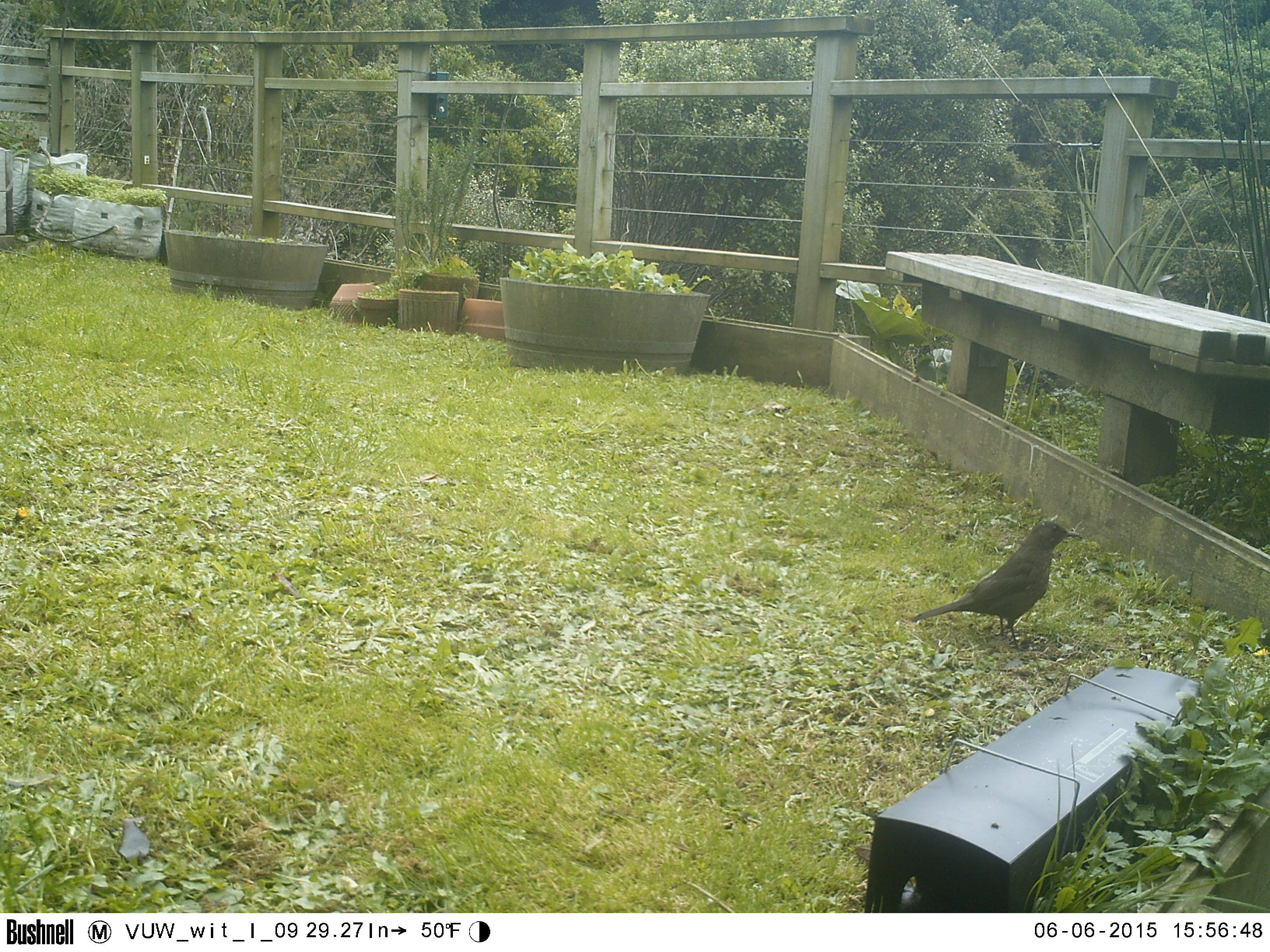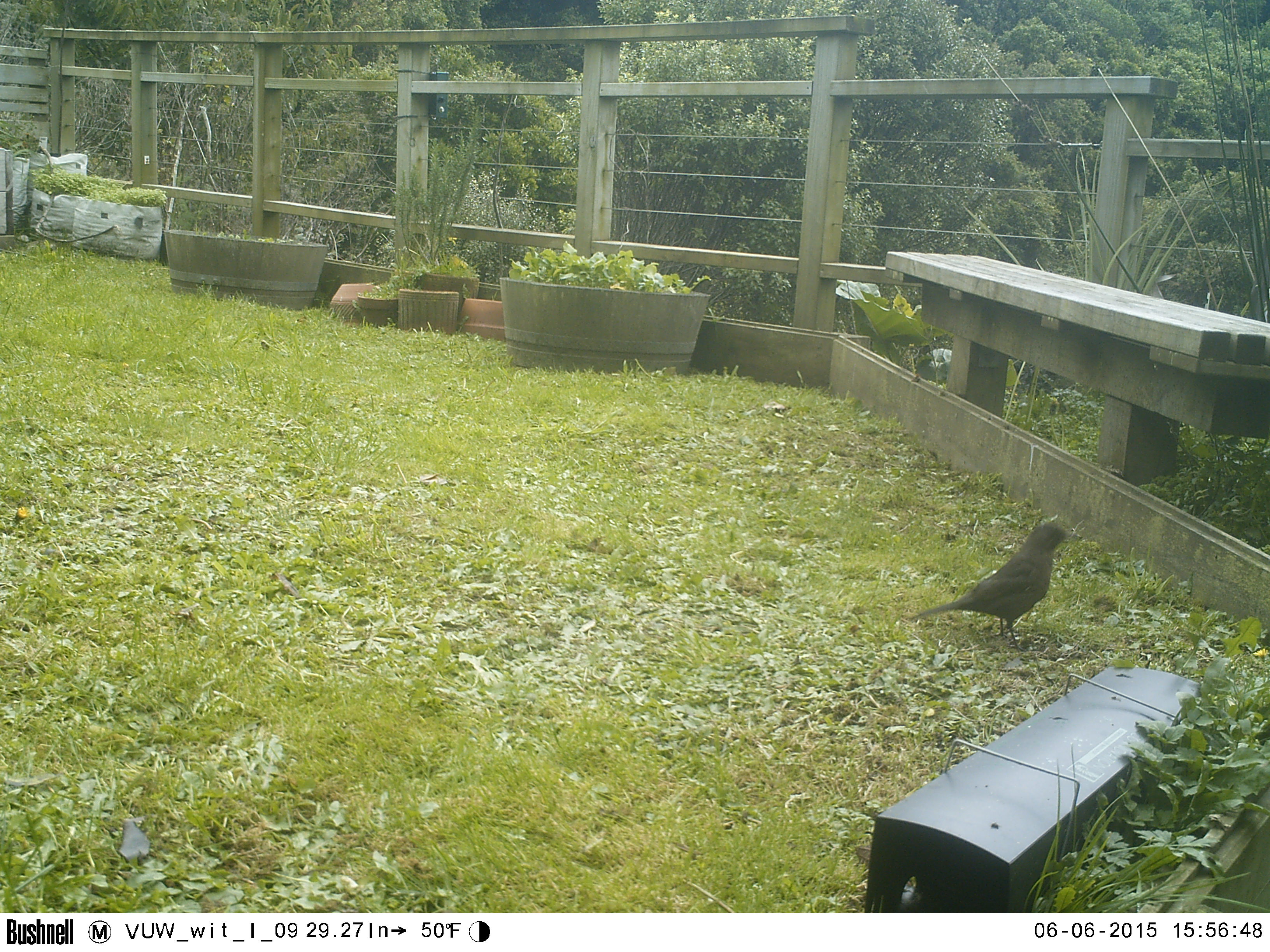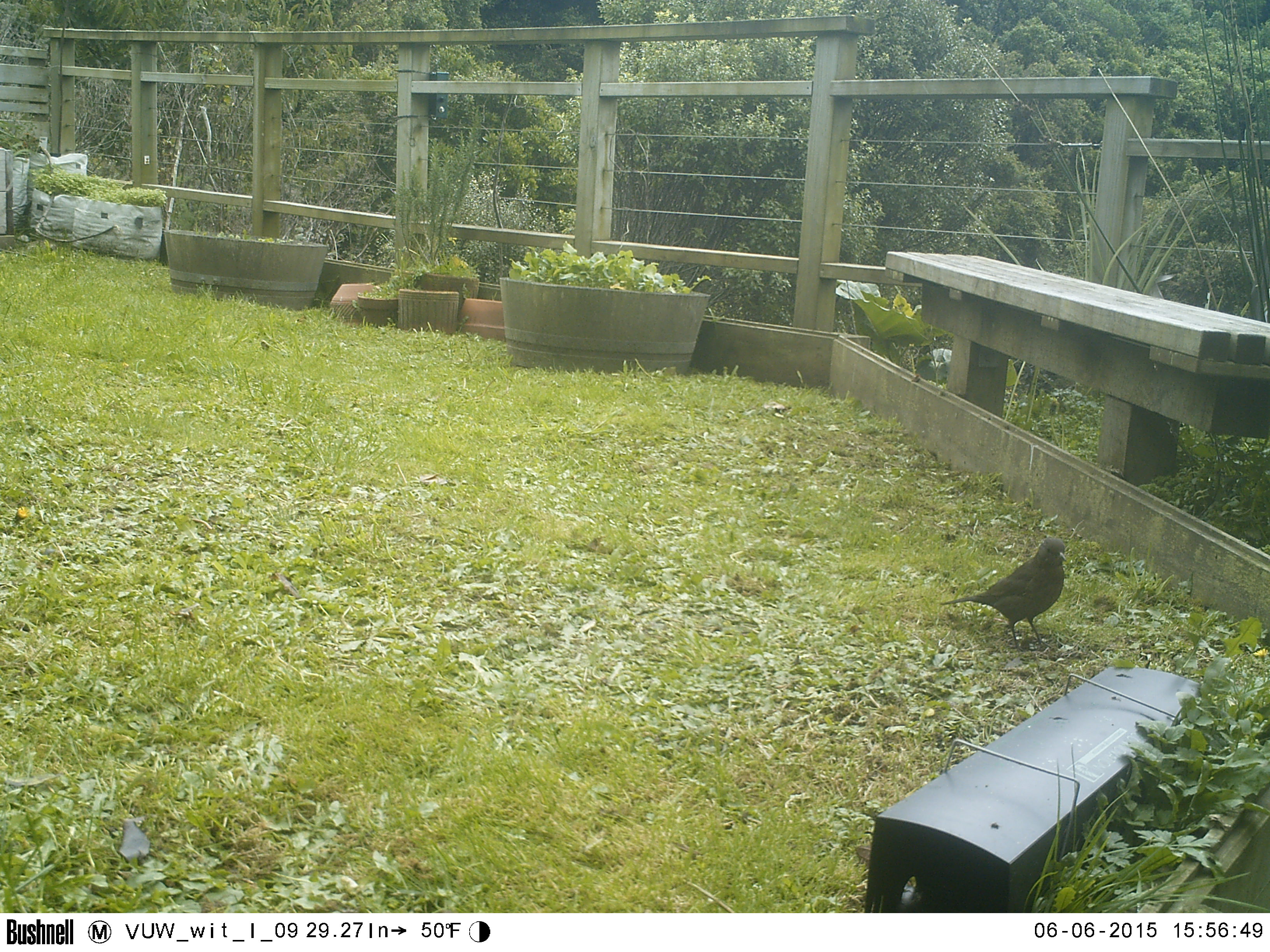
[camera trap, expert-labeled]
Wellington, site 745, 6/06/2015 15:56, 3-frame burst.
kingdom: Animalia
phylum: Chordata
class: Aves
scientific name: Aves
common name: bird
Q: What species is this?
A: Bird (Aves).